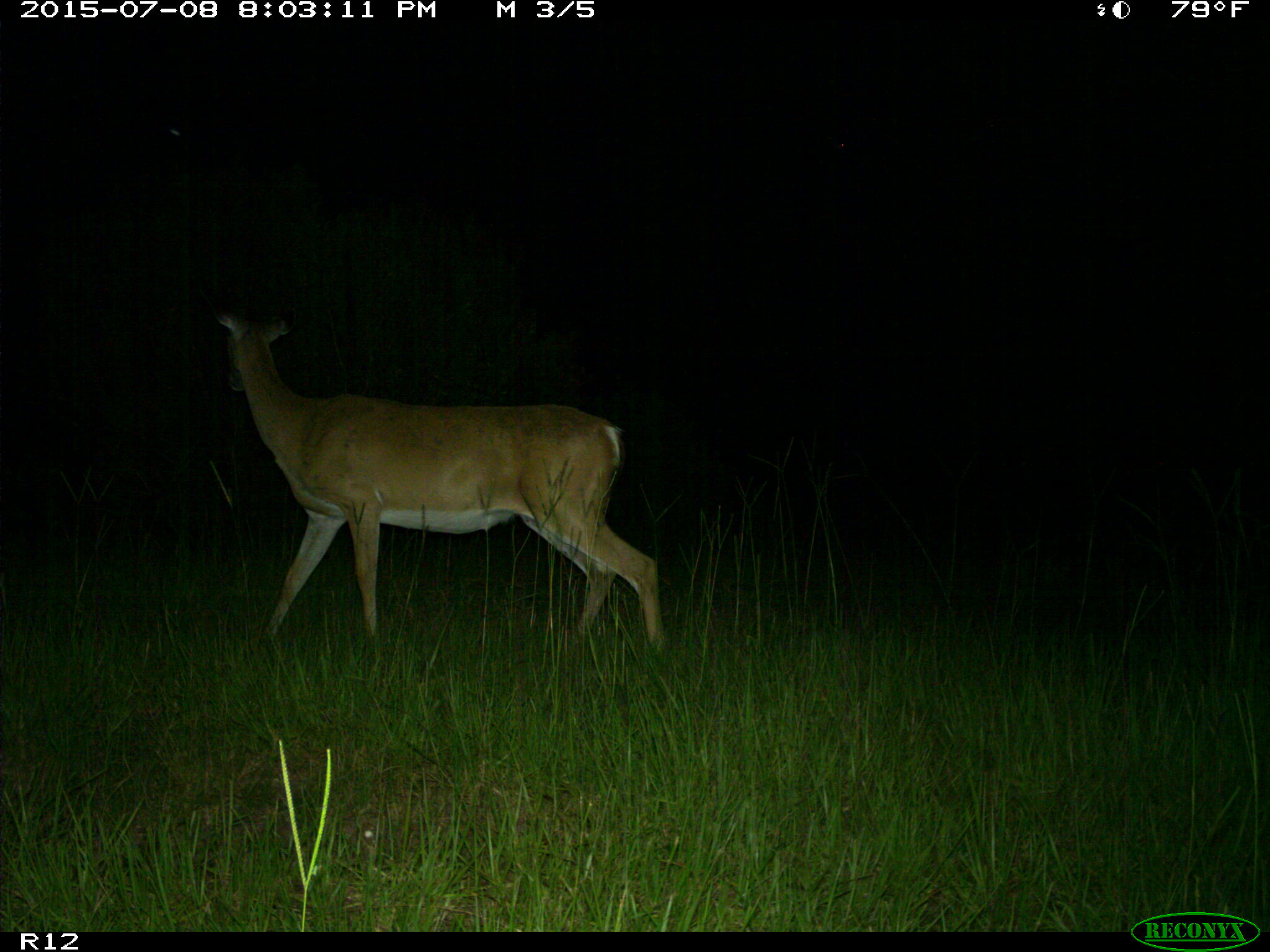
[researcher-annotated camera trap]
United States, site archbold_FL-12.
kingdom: Animalia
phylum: Chordata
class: Mammalia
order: Artiodactyla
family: Cervidae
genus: Odocoileus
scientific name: Odocoileus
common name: deer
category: unidentified deer